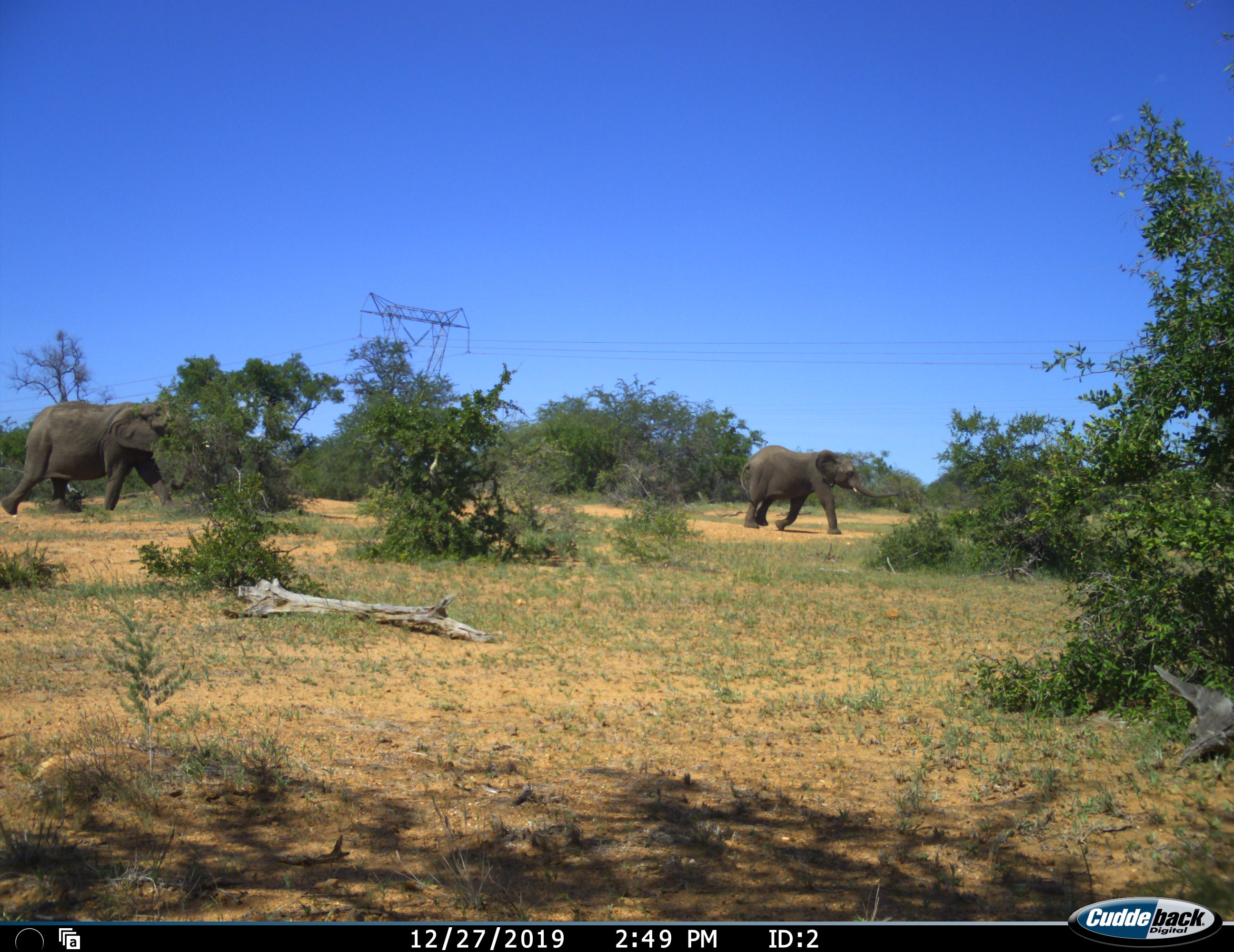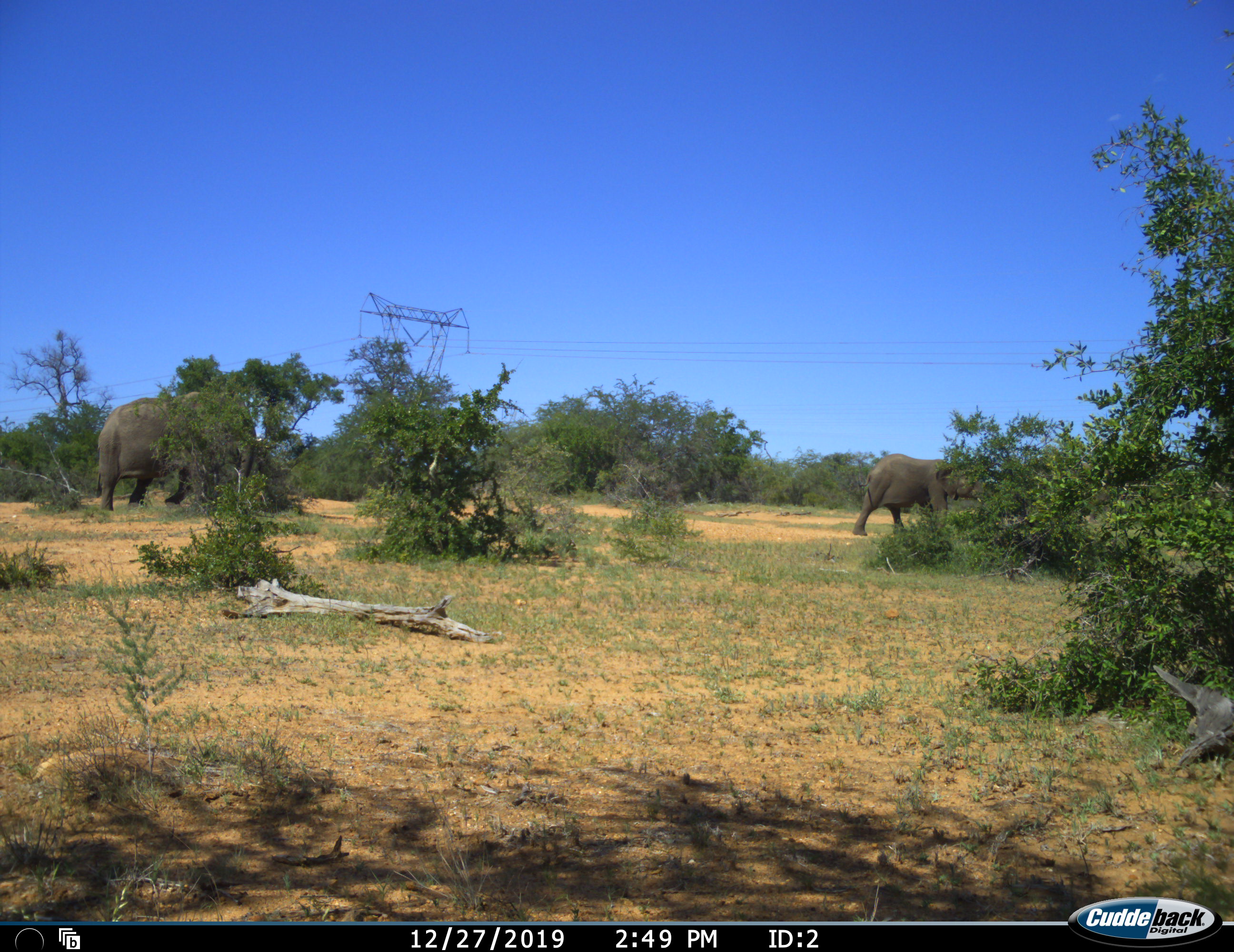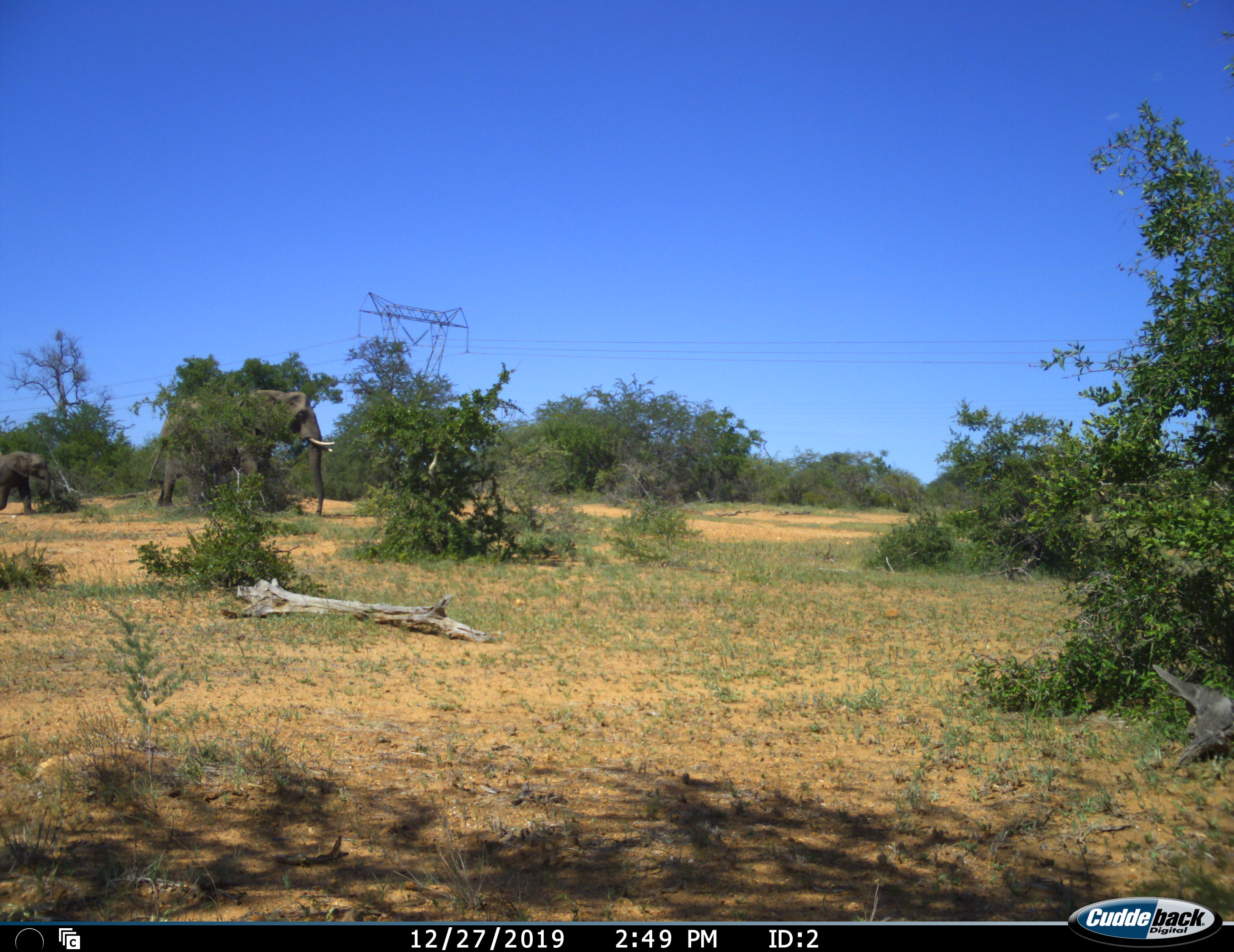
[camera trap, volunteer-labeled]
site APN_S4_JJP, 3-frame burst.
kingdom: Animalia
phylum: Chordata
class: Mammalia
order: Proboscidea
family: Elephantidae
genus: Loxodonta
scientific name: Loxodonta africana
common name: african bush elephant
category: elephant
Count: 3.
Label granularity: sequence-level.